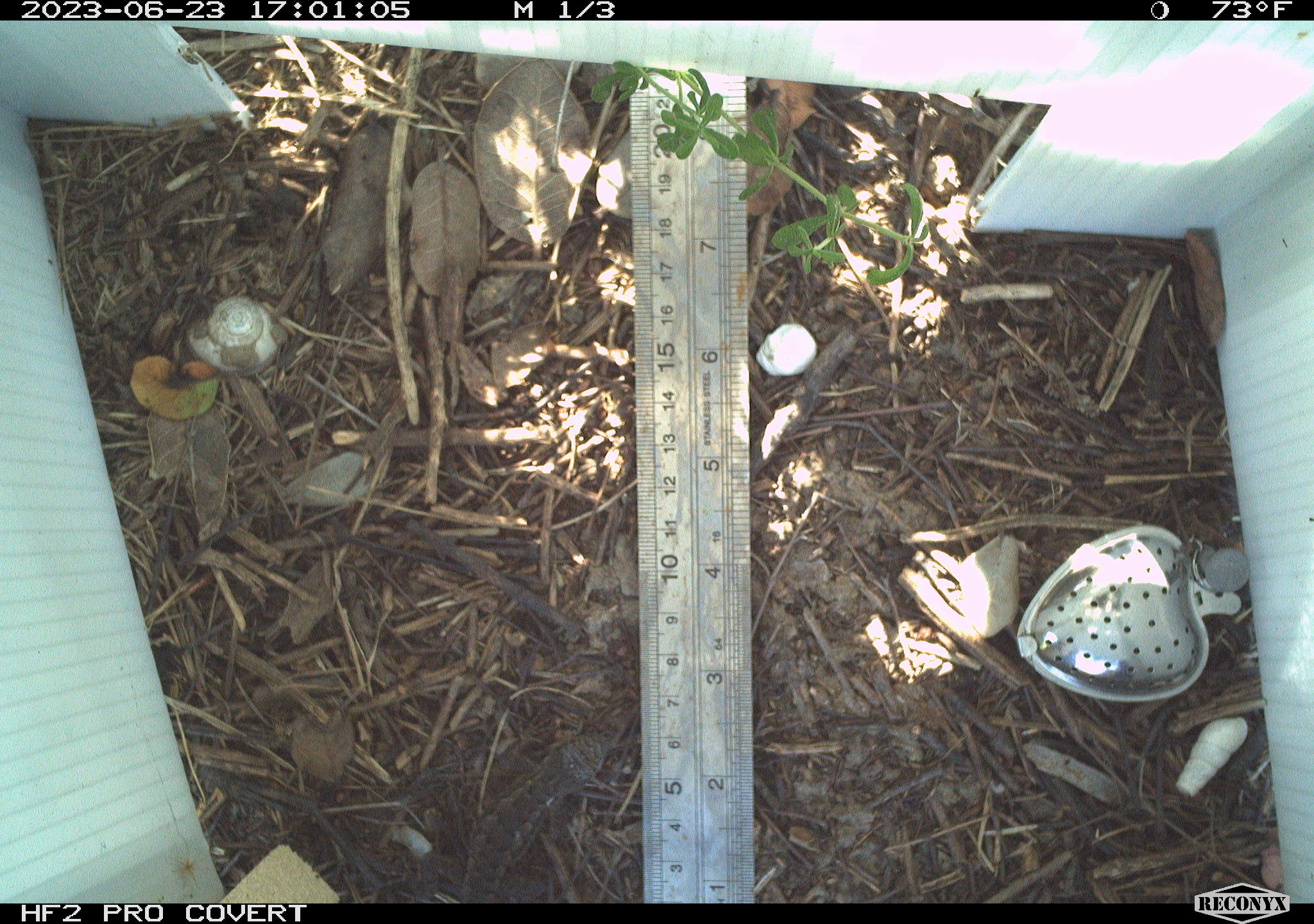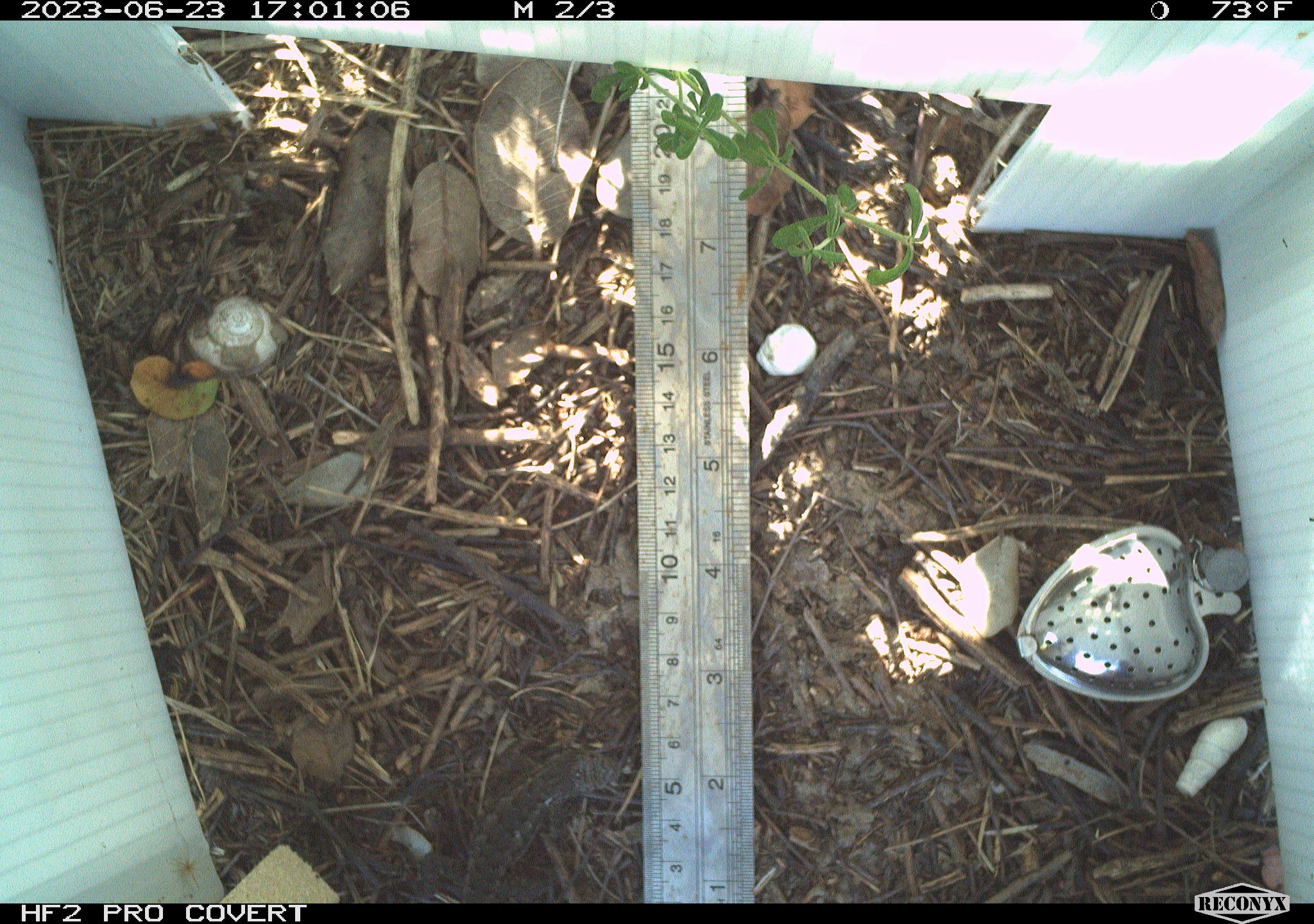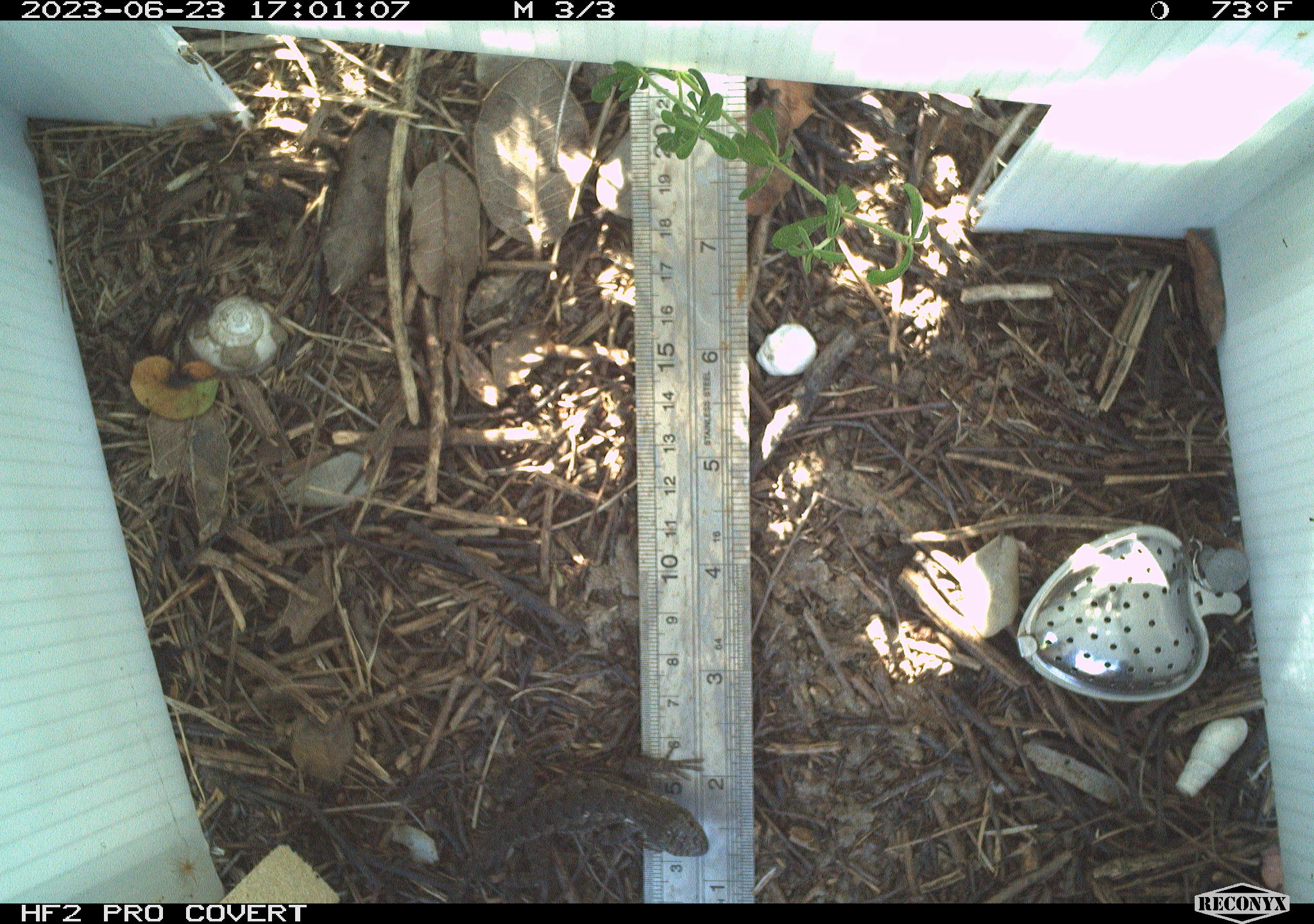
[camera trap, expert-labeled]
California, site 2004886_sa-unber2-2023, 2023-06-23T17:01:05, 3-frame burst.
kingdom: Animalia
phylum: Chordata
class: Reptilia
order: Squamata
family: Phrynosomatidae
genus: Sceloporus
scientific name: Sceloporus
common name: spiny lizards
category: sceloporus species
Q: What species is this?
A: Sceloporus species (spiny lizards) (Sceloporus).